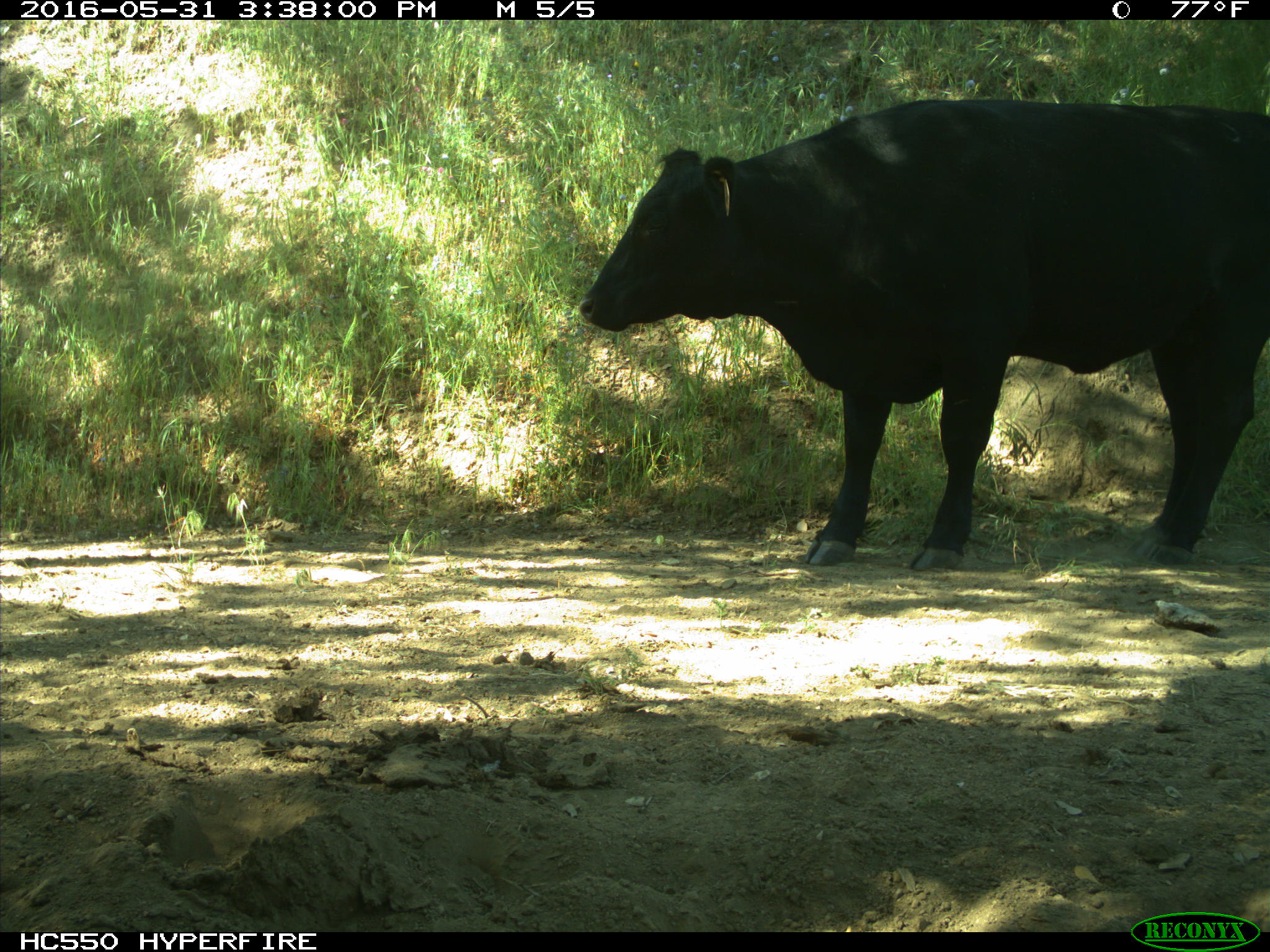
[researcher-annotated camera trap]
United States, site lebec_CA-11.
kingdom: Animalia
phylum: Chordata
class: Mammalia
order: Artiodactyla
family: Bovidae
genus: Bos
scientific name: Bos taurus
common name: domestic cow